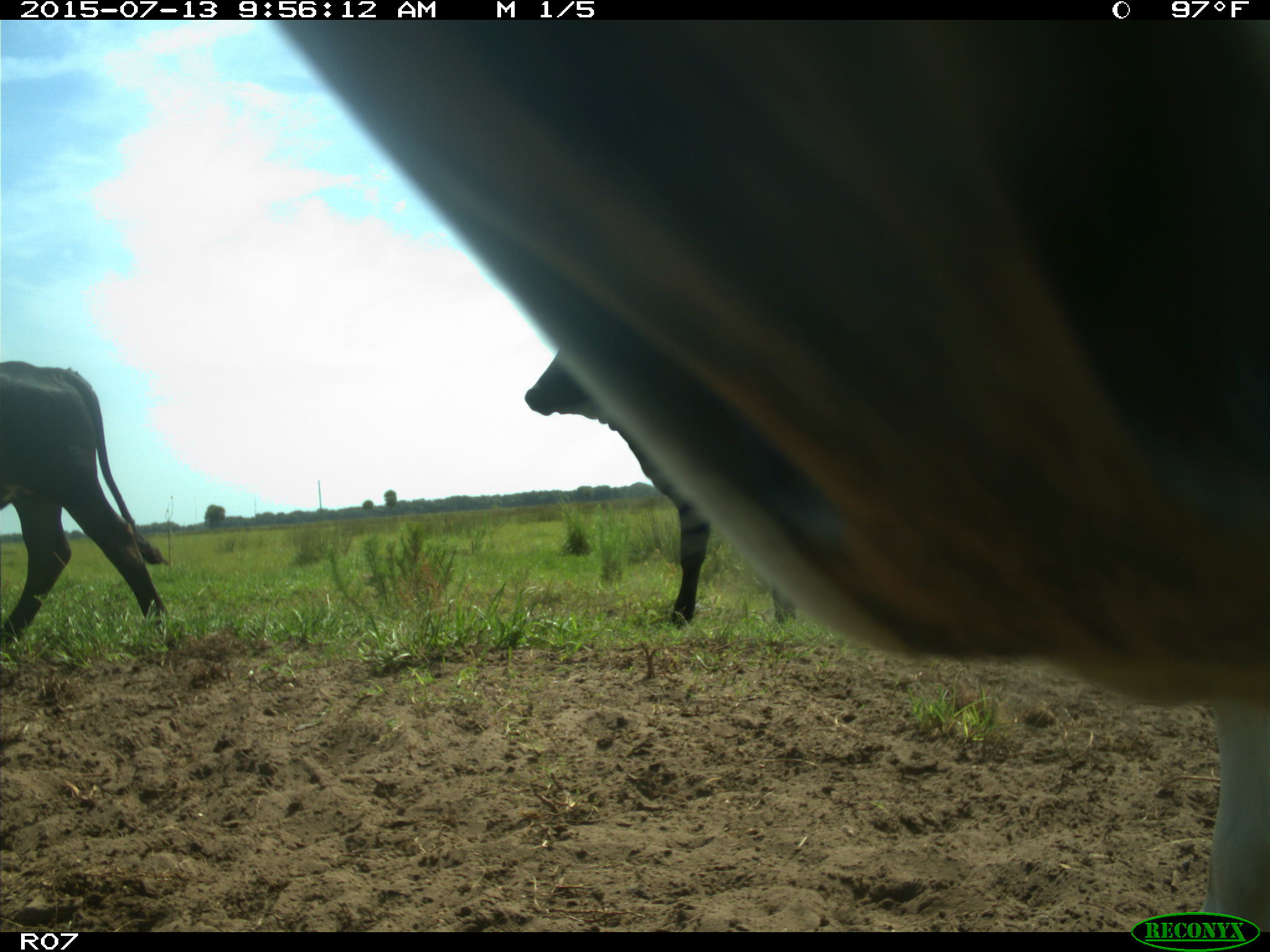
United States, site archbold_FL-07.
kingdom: Animalia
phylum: Chordata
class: Mammalia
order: Artiodactyla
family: Bovidae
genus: Bos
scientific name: Bos taurus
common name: domestic cow